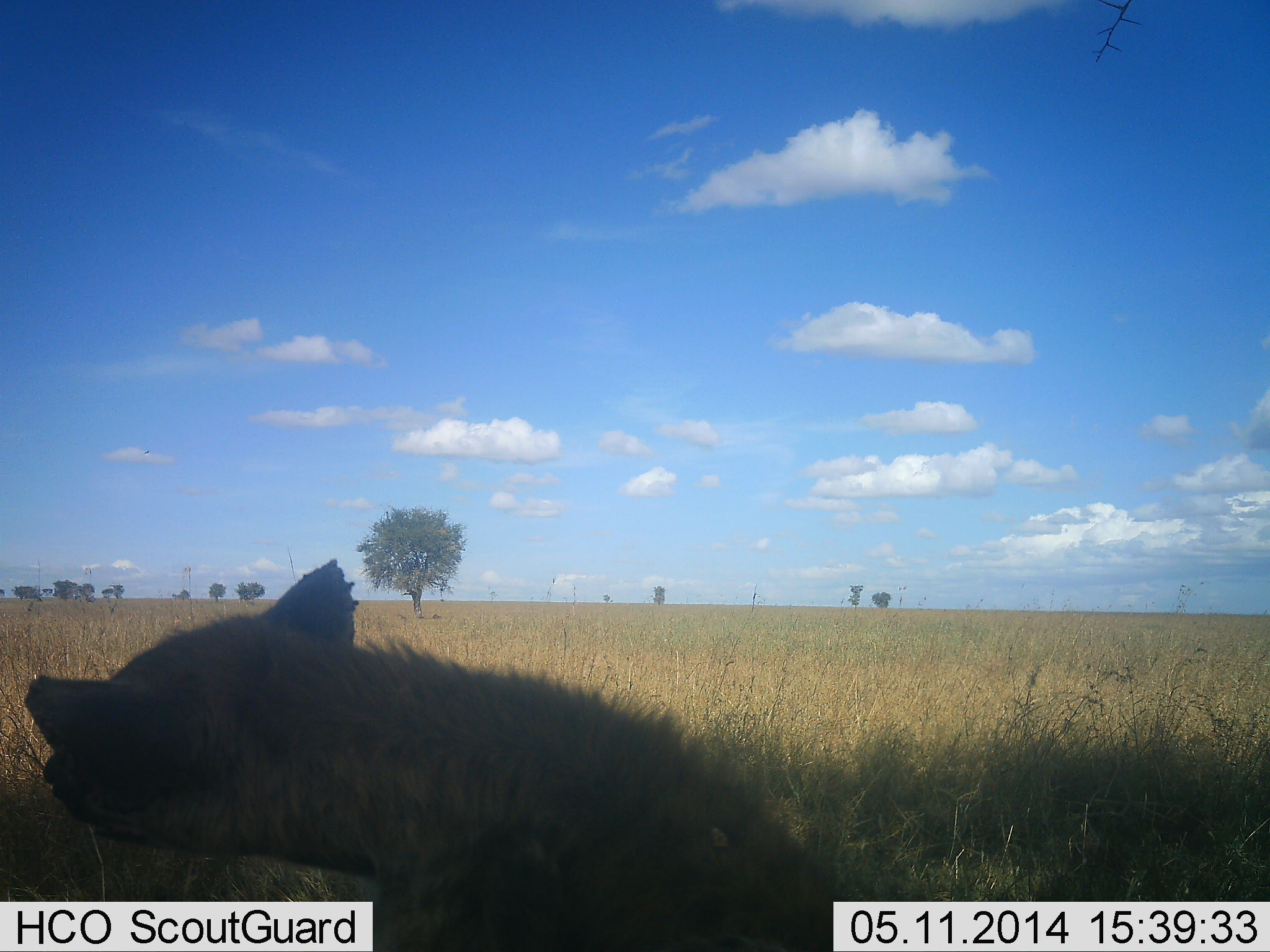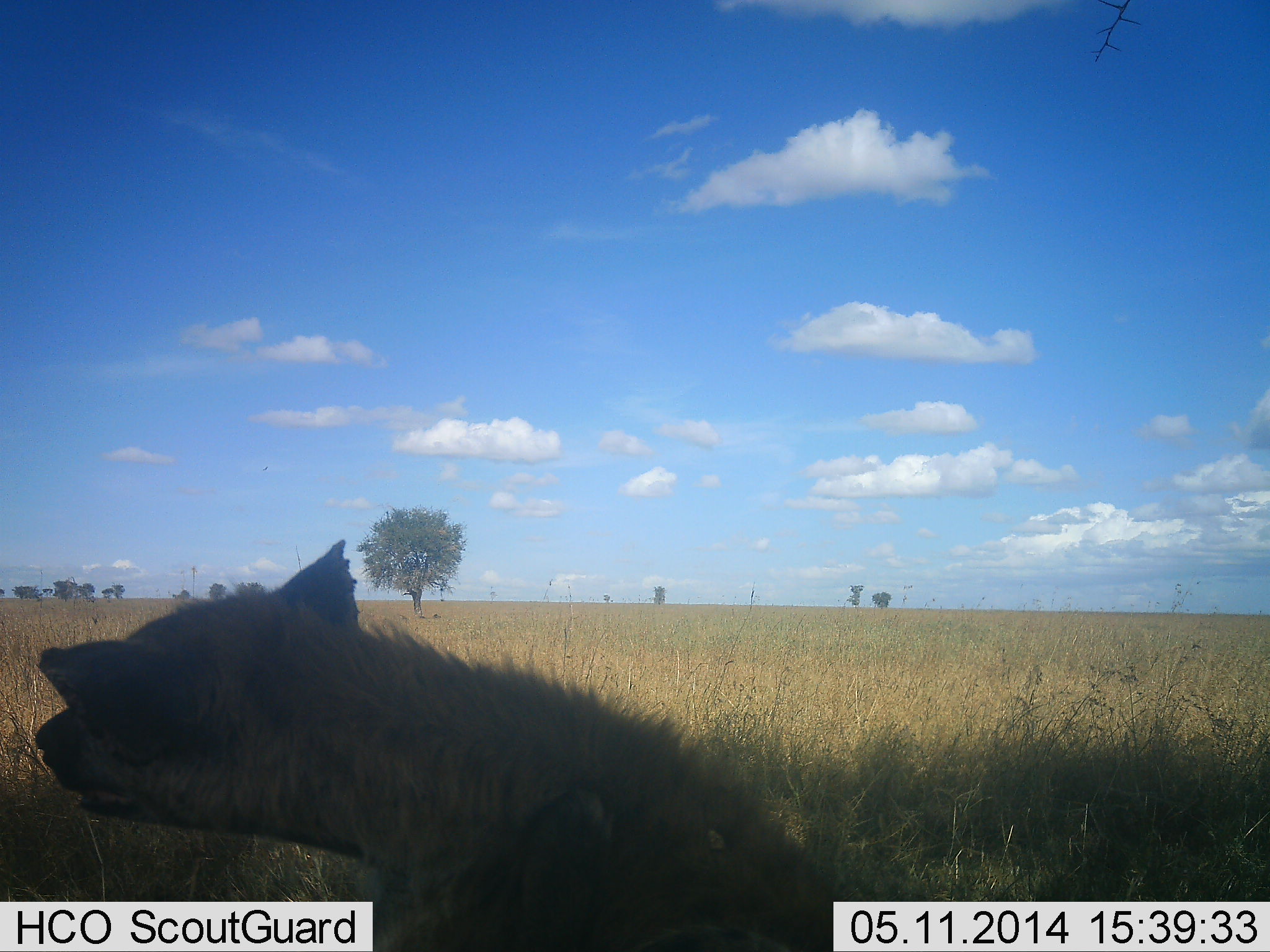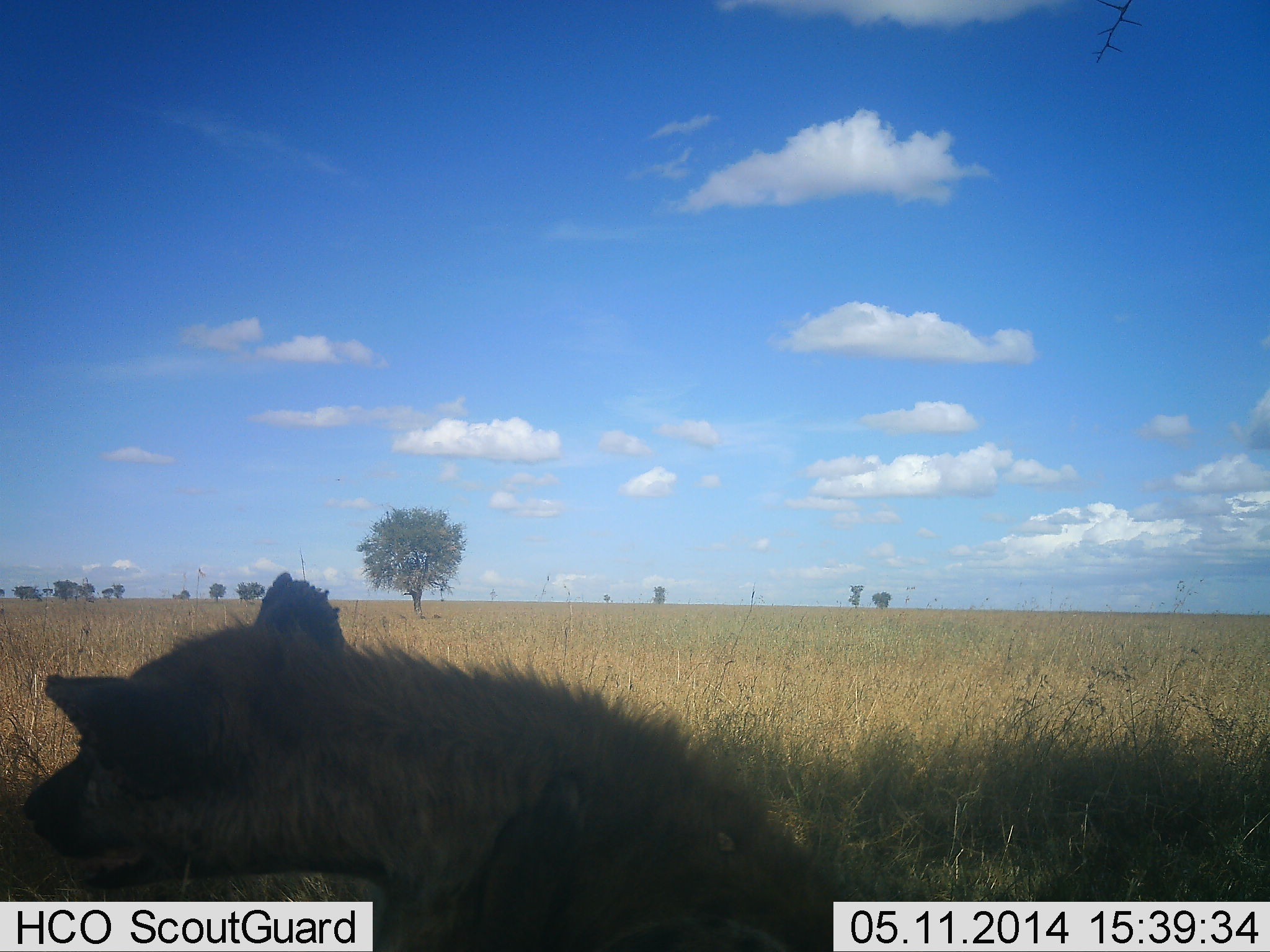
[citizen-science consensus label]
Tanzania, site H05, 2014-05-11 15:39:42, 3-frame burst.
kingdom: Animalia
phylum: Chordata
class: Mammalia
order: Carnivora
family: Hyaenidae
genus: Crocuta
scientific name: Crocuta crocuta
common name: spotted hyena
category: hyenaspotted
Hyenaspotted (spotted hyena) (Crocuta crocuta), count 1. Behavior (volunteer vote fractions): standing 30%, resting 60%, moving 0%, interacting 10%. Young present (vote fraction): 0%. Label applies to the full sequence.